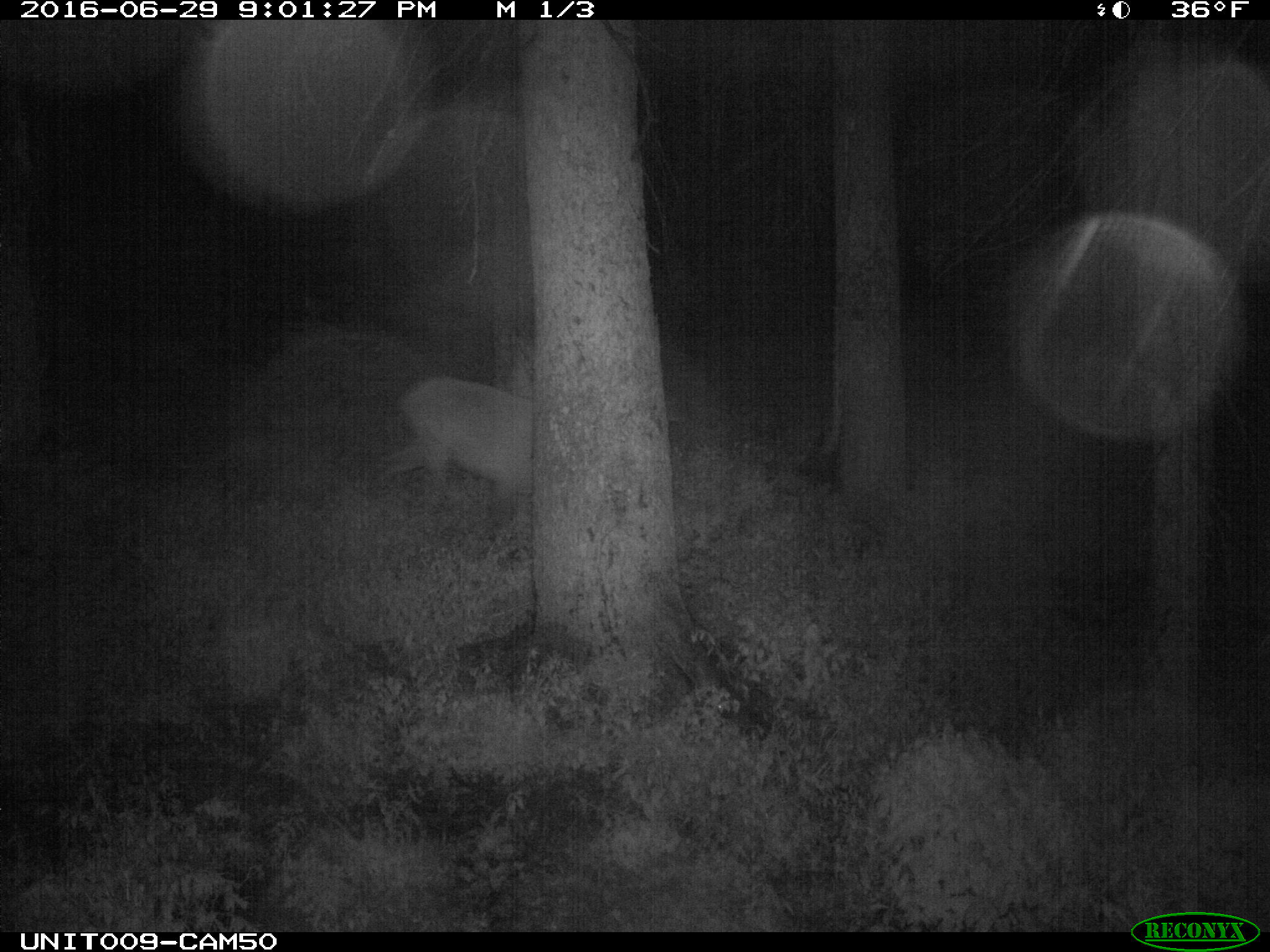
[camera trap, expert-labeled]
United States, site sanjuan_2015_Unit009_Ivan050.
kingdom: Animalia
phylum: Chordata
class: Mammalia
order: Artiodactyla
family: Cervidae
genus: Cervus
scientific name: Cervus elaphus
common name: red deer